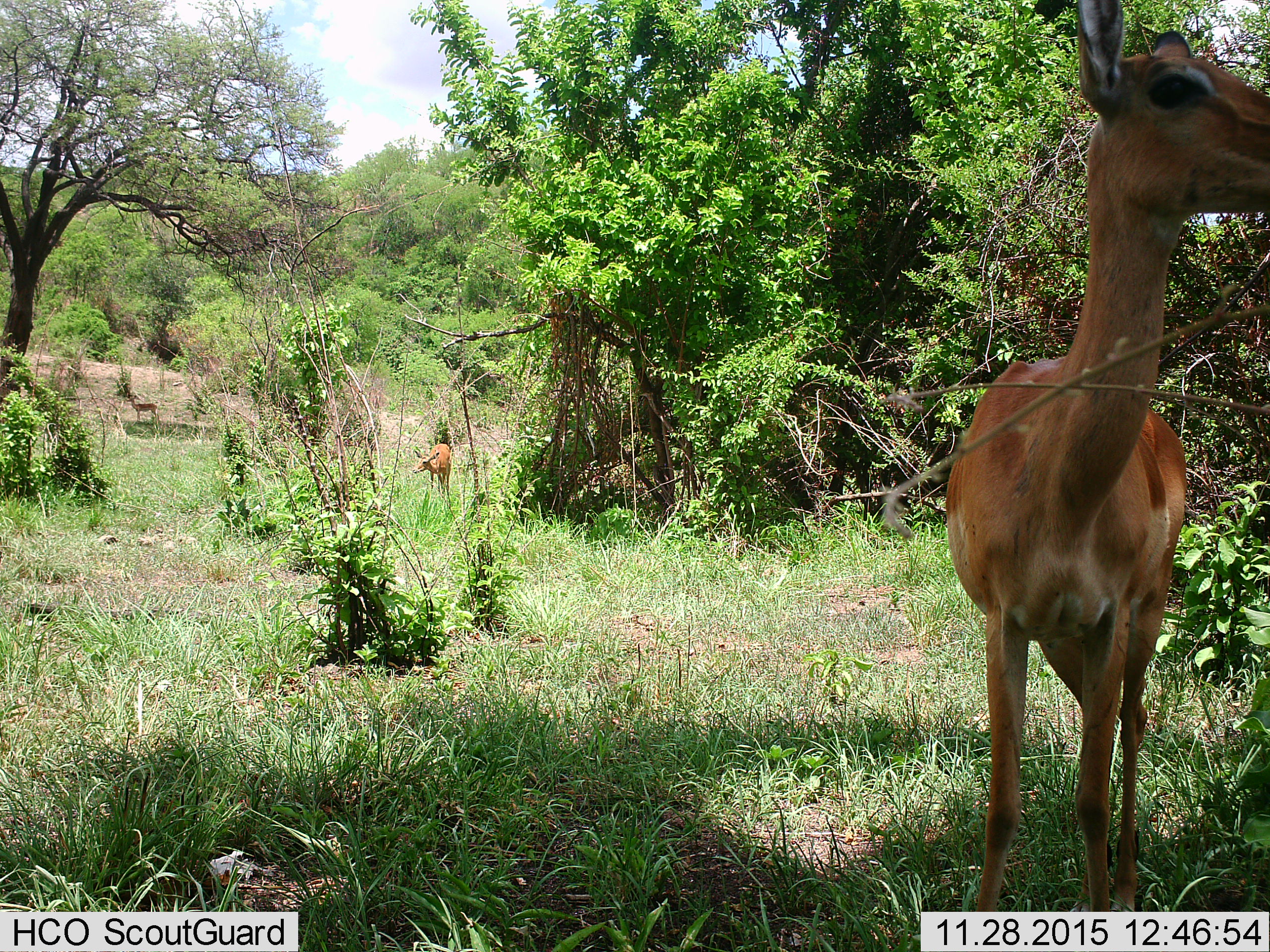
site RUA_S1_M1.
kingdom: Animalia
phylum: Chordata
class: Mammalia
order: Artiodactyla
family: Bovidae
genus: Aepyceros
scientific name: Aepyceros melampus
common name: impala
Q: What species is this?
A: Impala (Aepyceros melampus).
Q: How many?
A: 3.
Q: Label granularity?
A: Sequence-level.